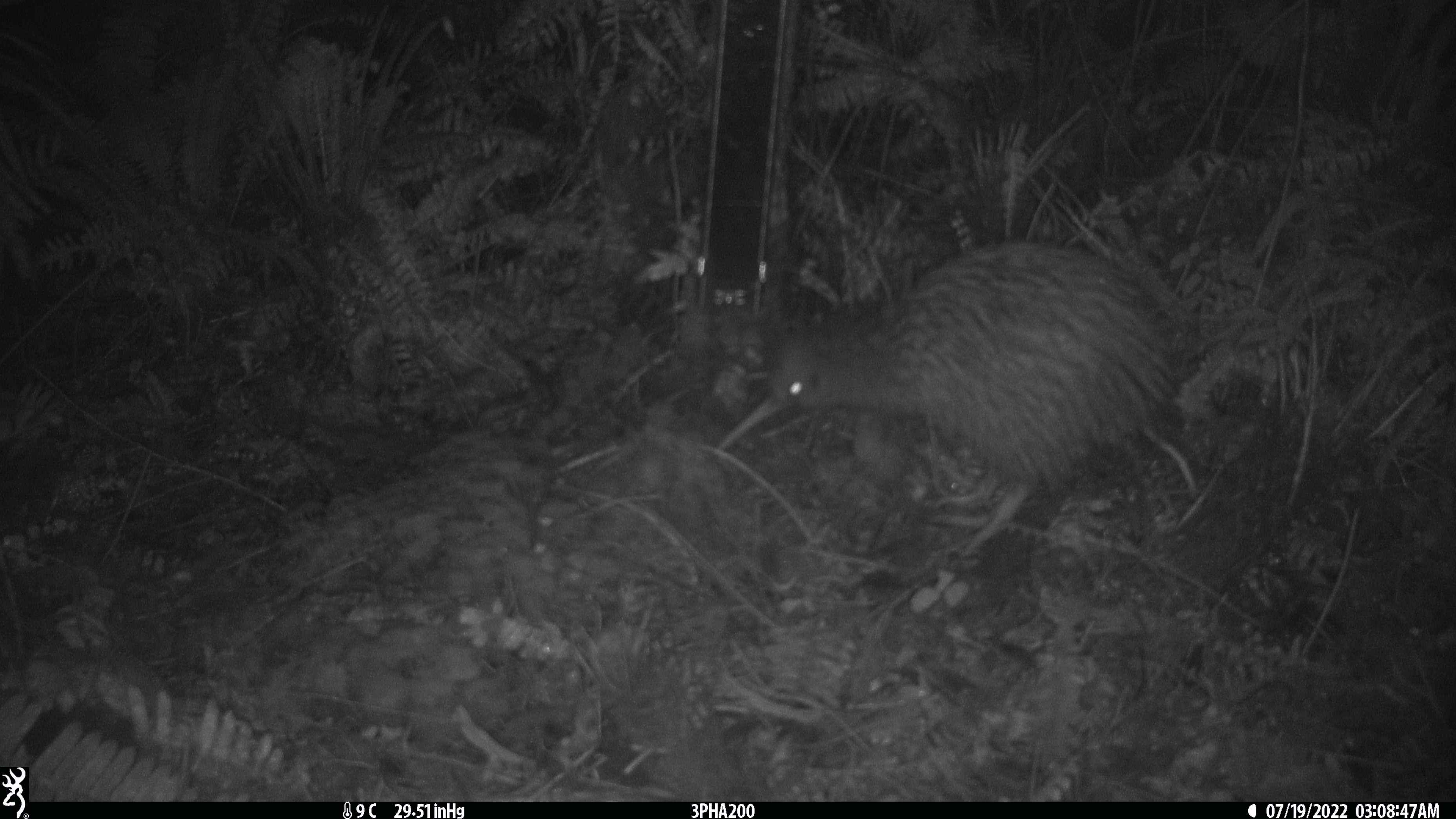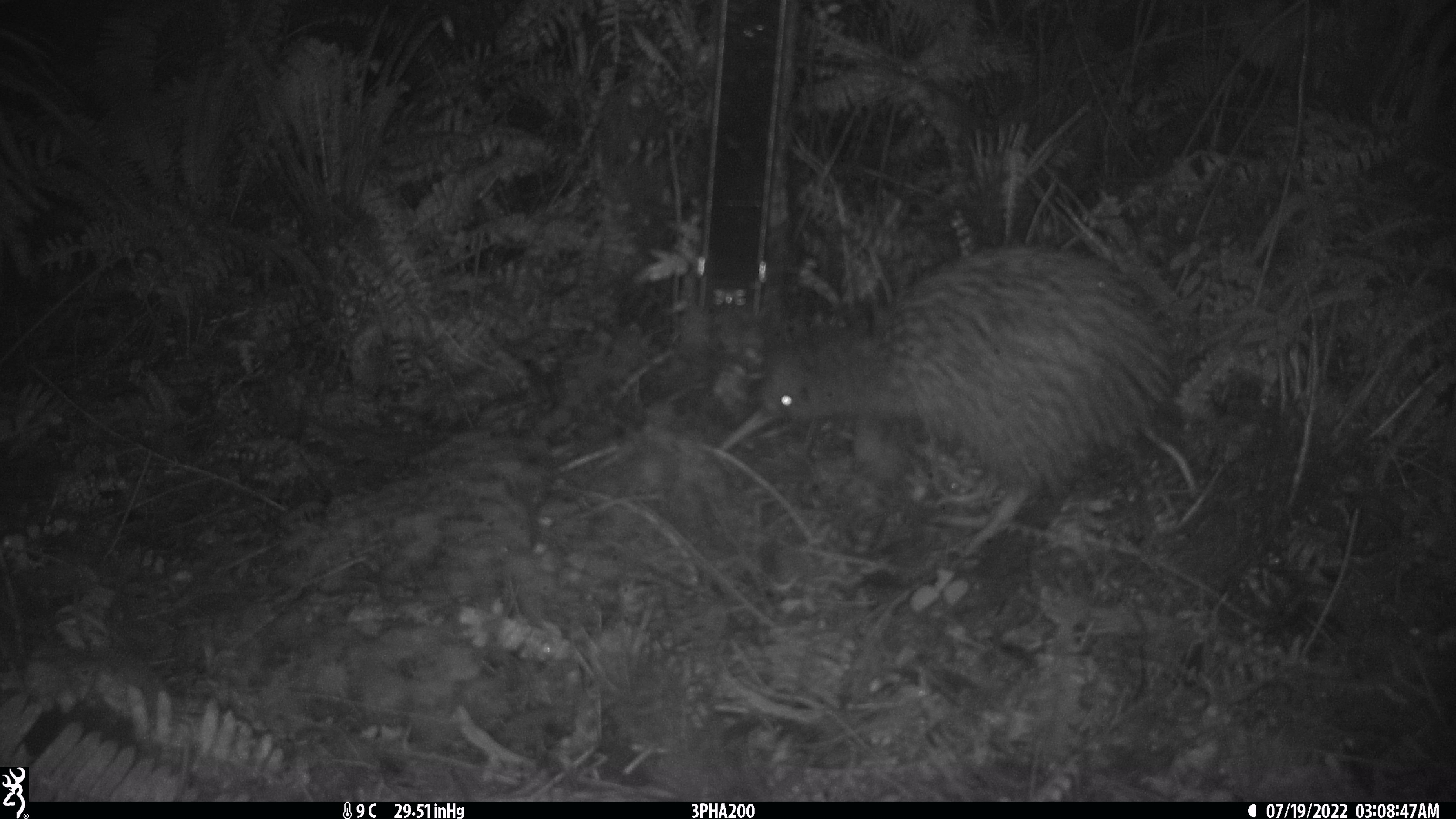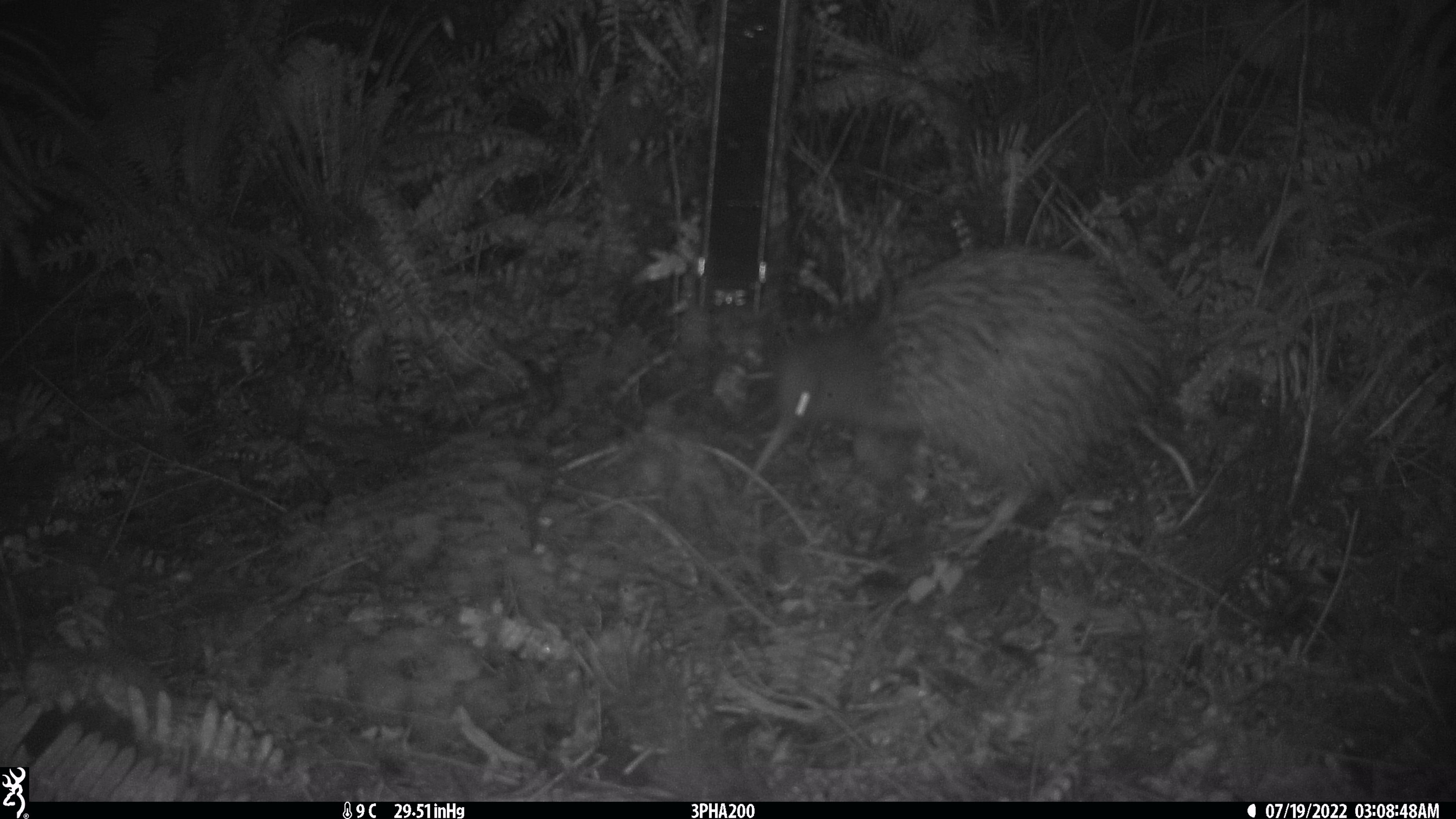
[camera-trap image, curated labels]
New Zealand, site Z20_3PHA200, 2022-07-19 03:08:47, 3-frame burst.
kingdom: Animalia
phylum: Chordata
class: Aves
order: Apterygiformes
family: Apterygidae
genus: Apteryx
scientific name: Apteryx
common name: kiwi